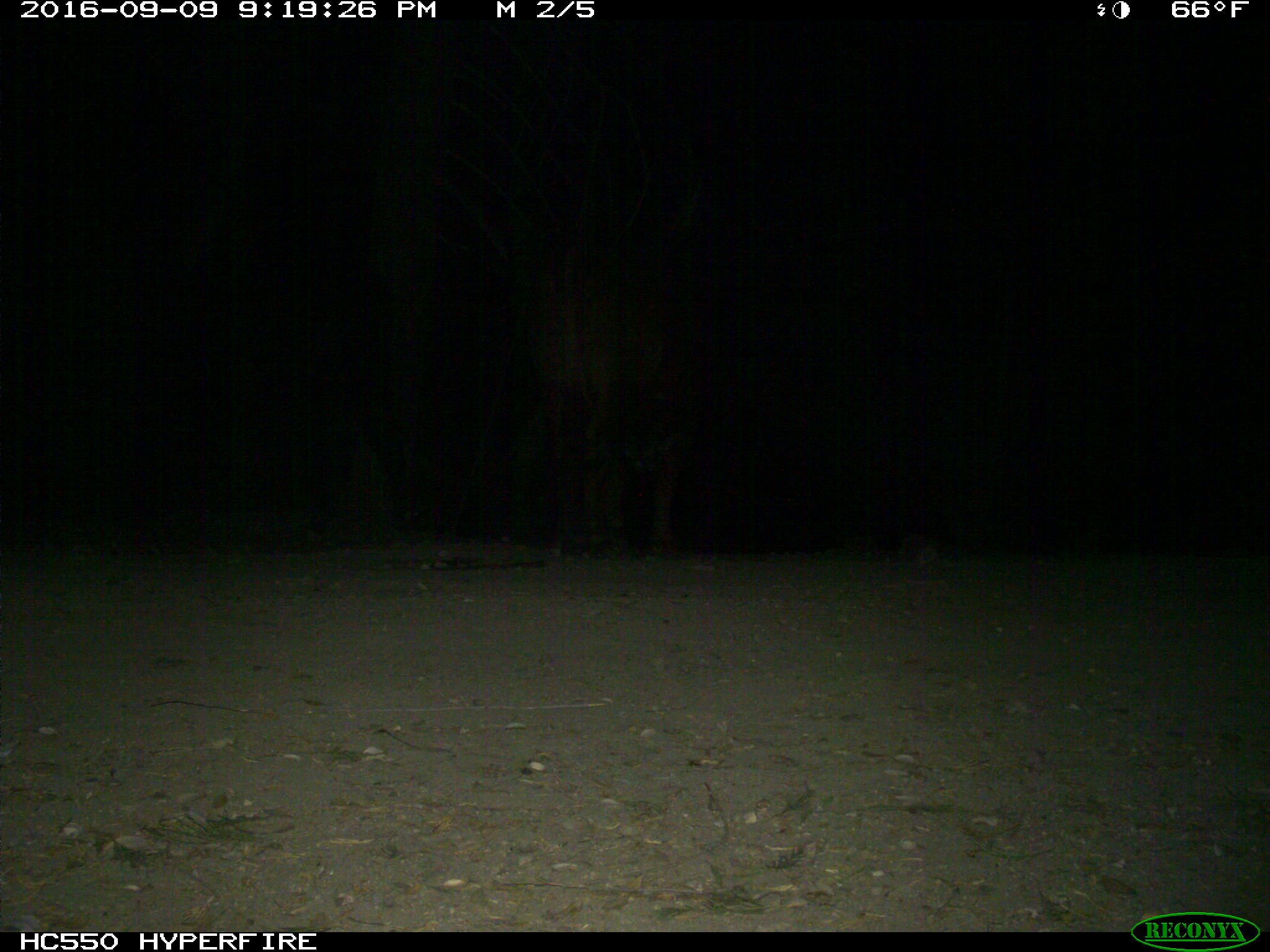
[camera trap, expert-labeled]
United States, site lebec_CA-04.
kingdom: Animalia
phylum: Chordata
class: Mammalia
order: Artiodactyla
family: Bovidae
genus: Bos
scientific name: Bos taurus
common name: domestic cow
Bos taurus (domestic cow).